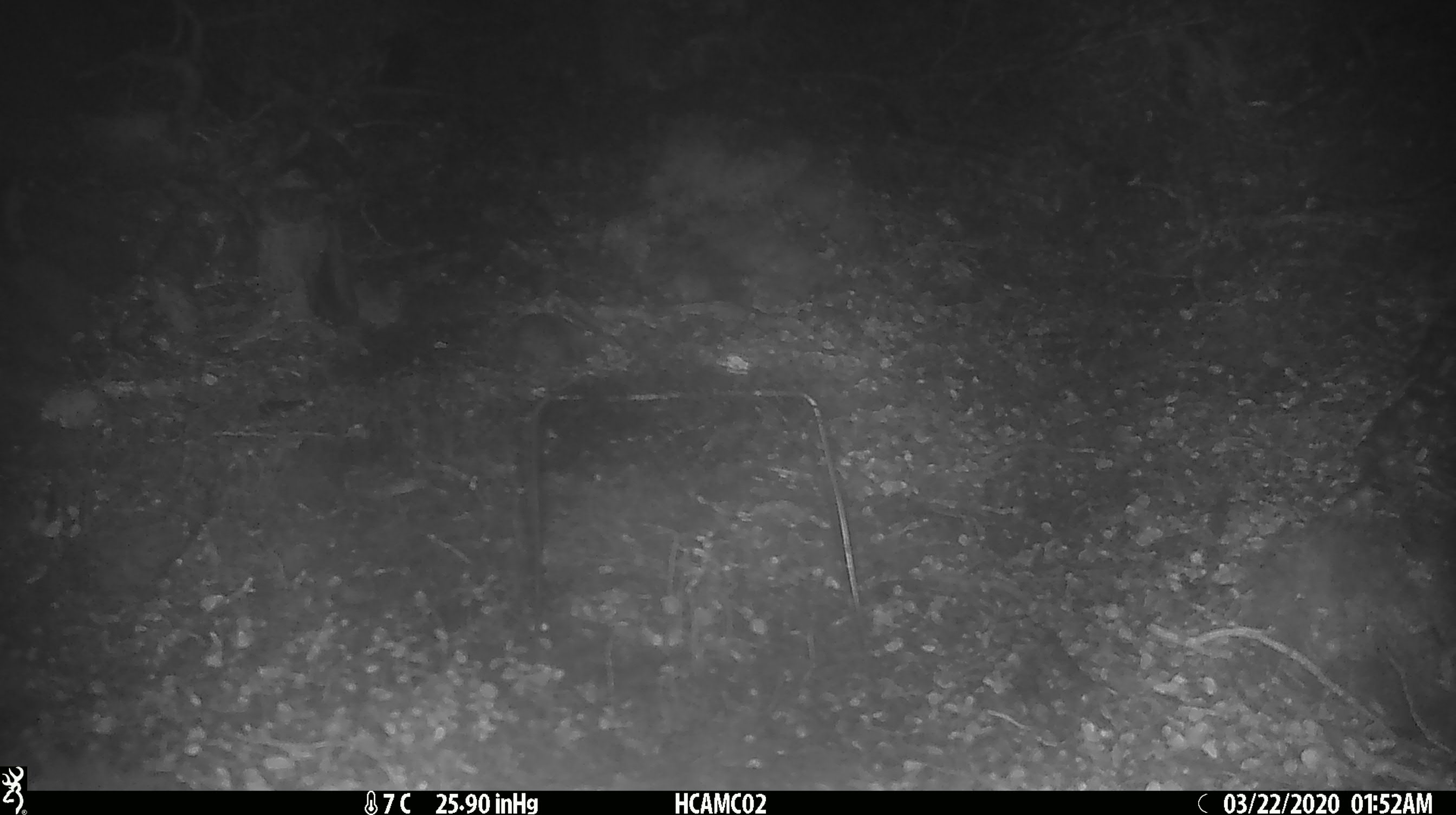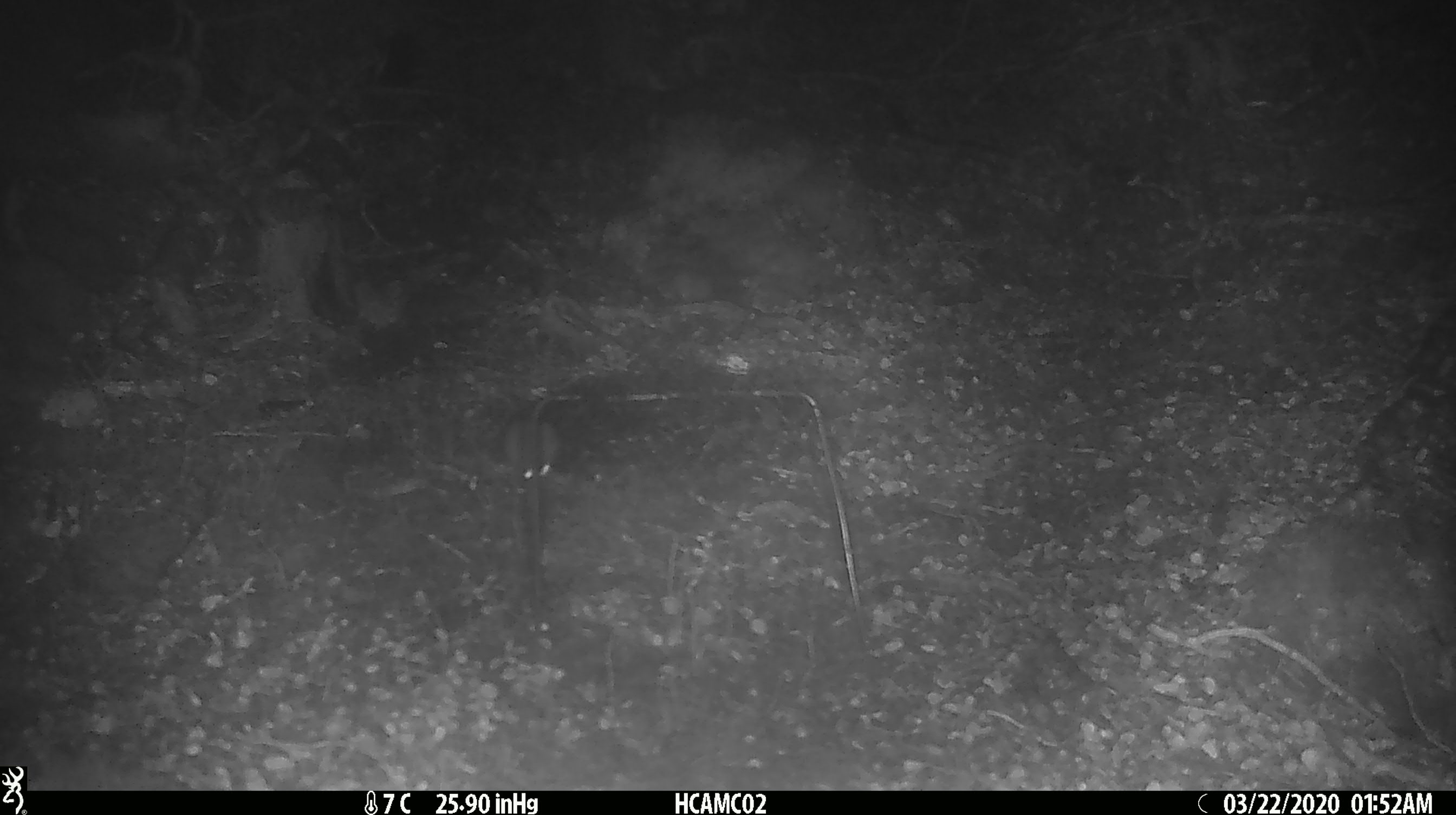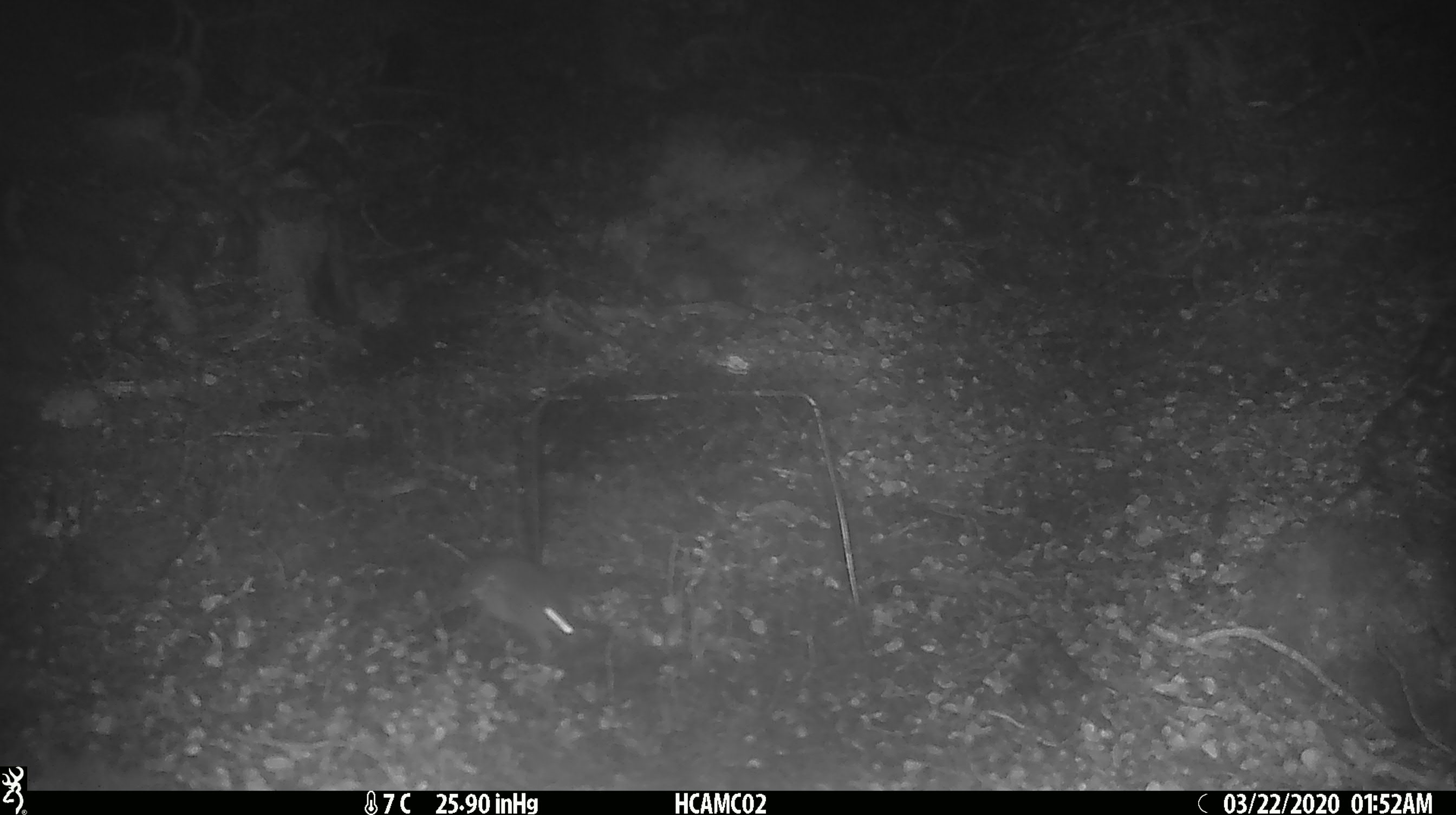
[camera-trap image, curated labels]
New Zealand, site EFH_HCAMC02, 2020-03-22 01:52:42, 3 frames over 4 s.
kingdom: Animalia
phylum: Chordata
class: Mammalia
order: Rodentia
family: Muridae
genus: Mus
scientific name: Mus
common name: mouse